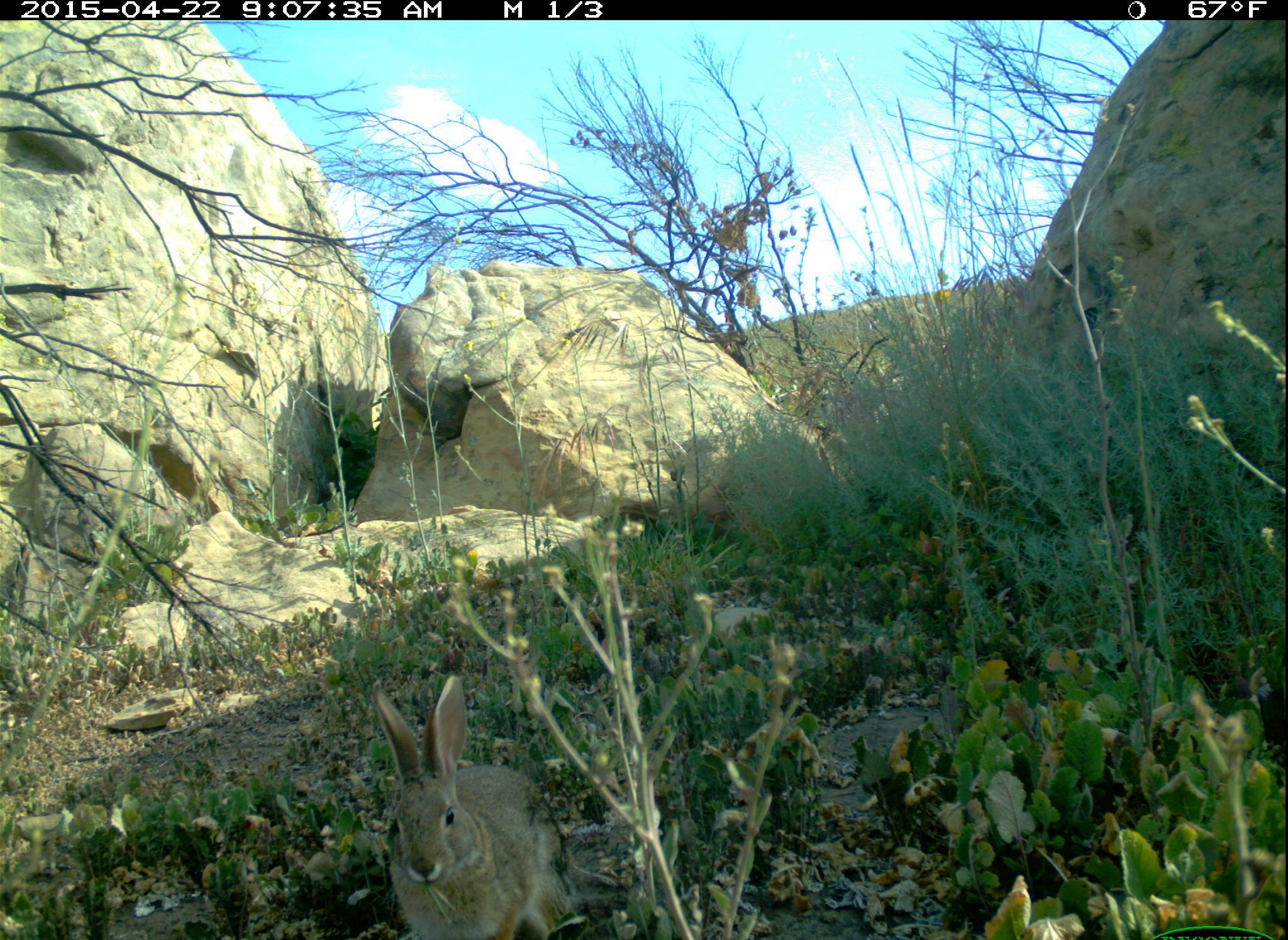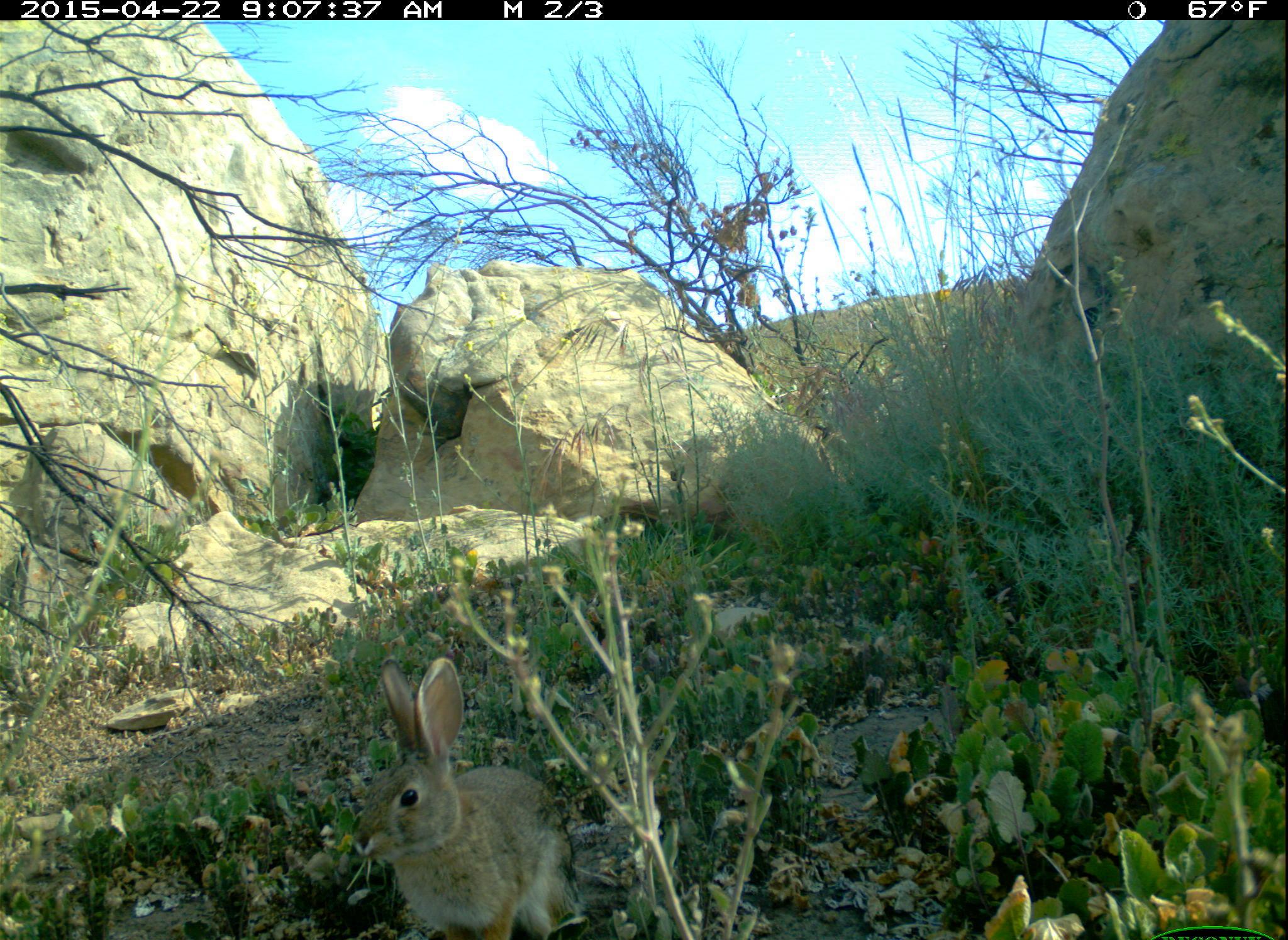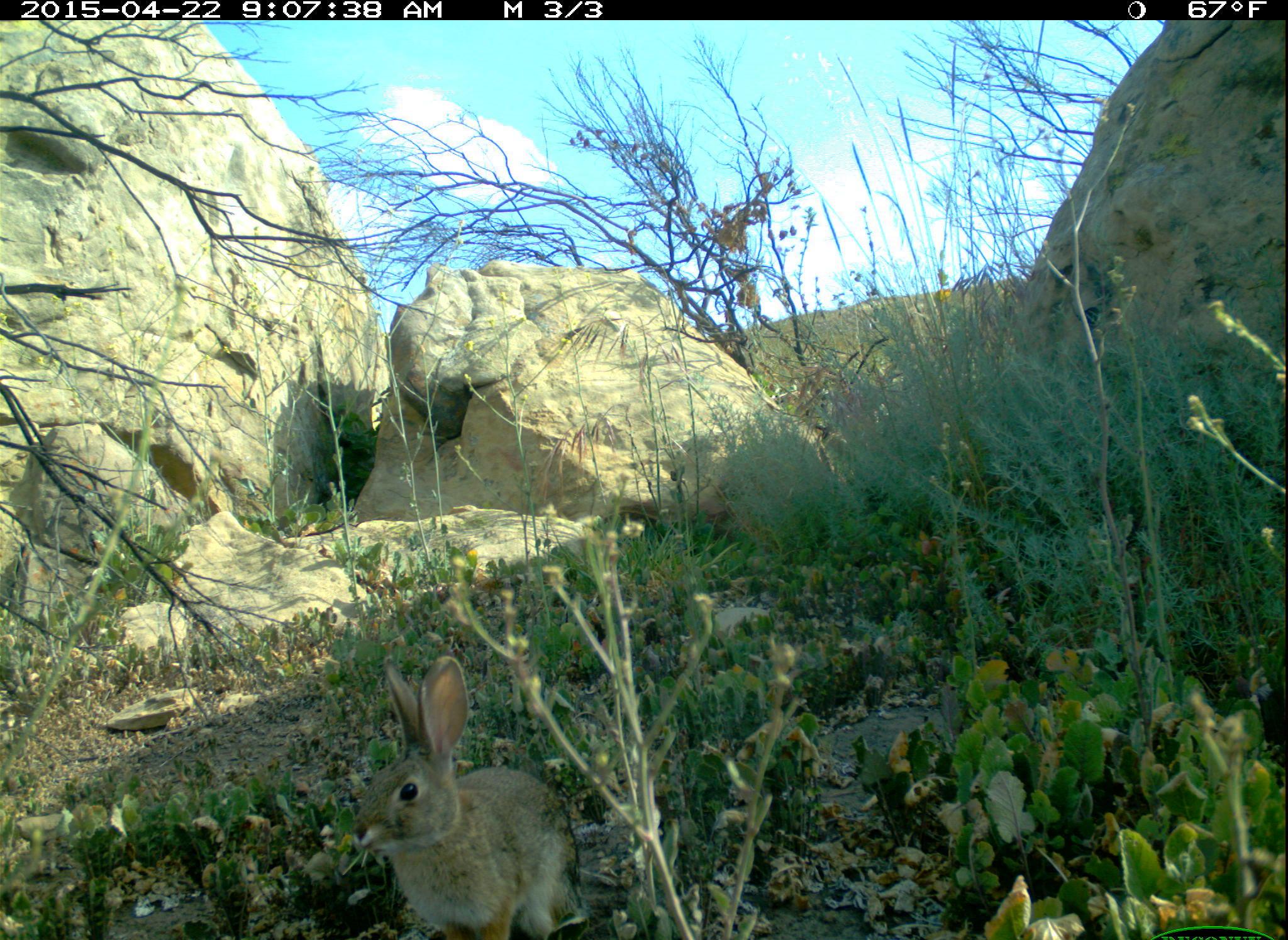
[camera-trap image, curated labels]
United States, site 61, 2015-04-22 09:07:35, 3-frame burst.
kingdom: Animalia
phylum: Chordata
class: Mammalia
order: Lagomorpha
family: Leporidae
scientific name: Leporidae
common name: rabbits and hares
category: rabbit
Rabbit (rabbits and hares) (Leporidae).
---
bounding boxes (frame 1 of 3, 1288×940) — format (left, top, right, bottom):
rabbit: (335, 670, 583, 940)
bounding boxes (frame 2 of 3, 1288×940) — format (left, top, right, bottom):
rabbit: (354, 658, 618, 936)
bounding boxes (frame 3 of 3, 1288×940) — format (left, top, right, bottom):
rabbit: (346, 656, 589, 940)